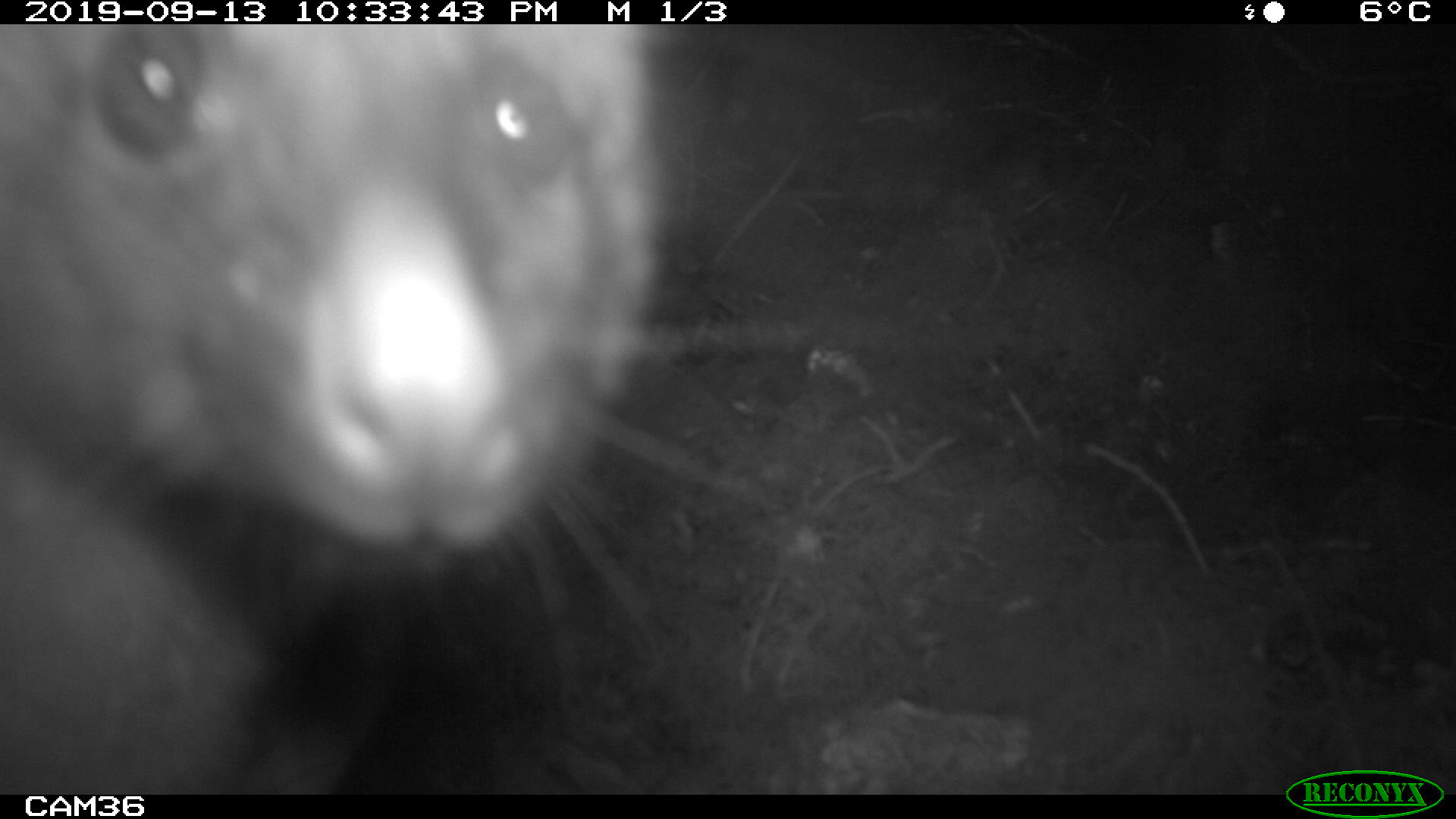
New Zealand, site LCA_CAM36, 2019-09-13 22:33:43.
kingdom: Animalia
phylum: Chordata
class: Mammalia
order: Diprotodontia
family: Phalangeridae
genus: Trichosurus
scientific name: Trichosurus vulpecula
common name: common brushtail possum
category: possum